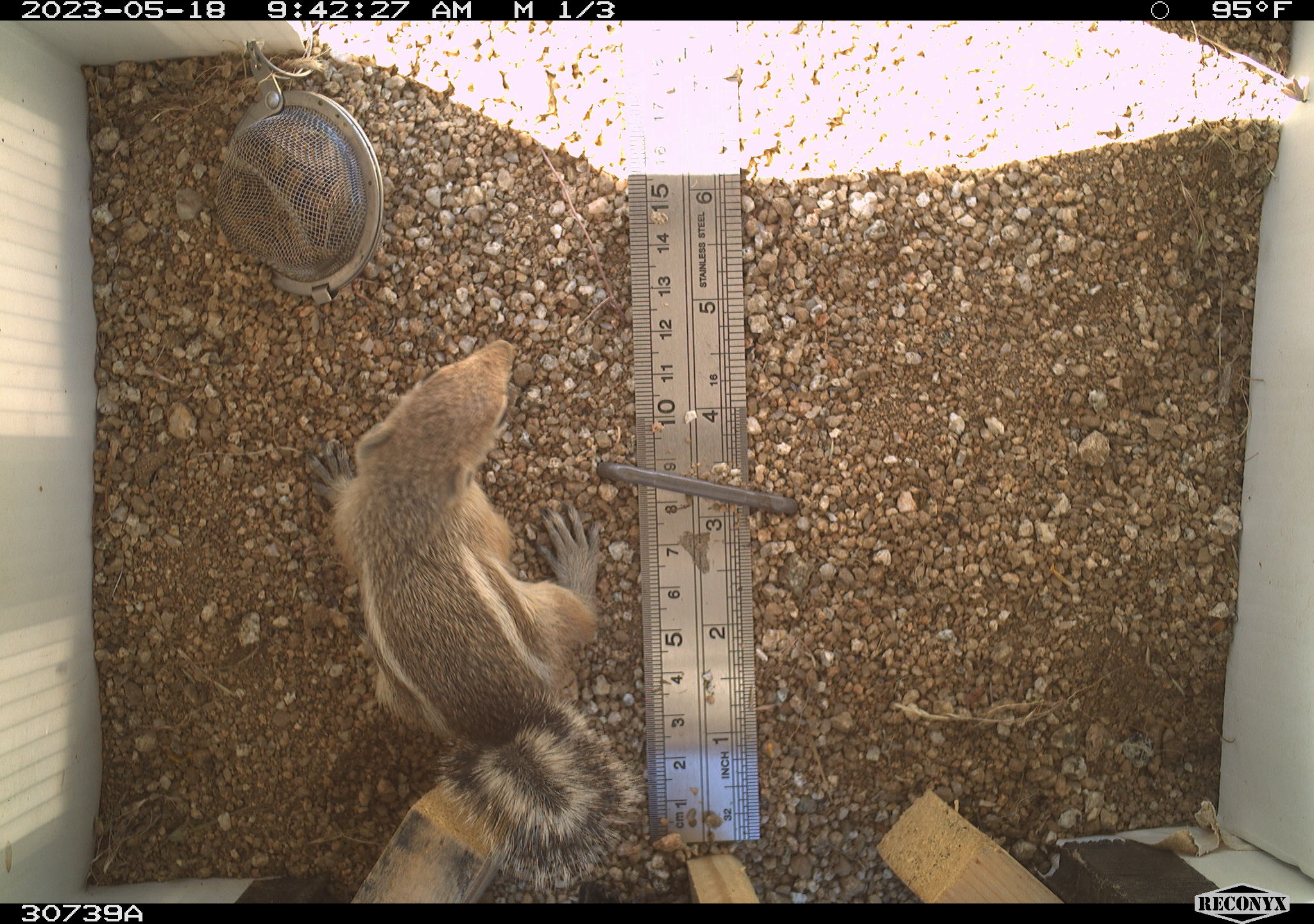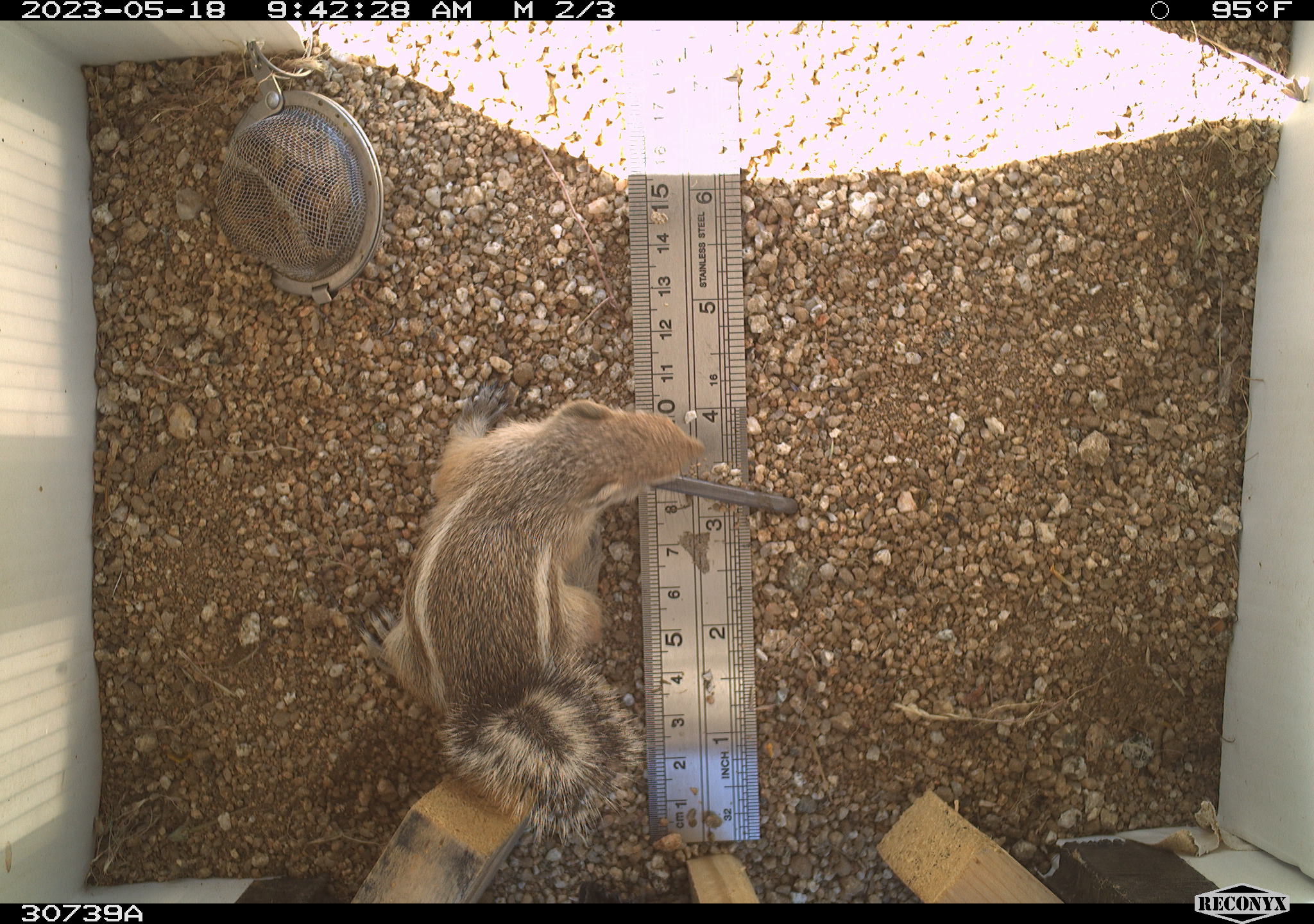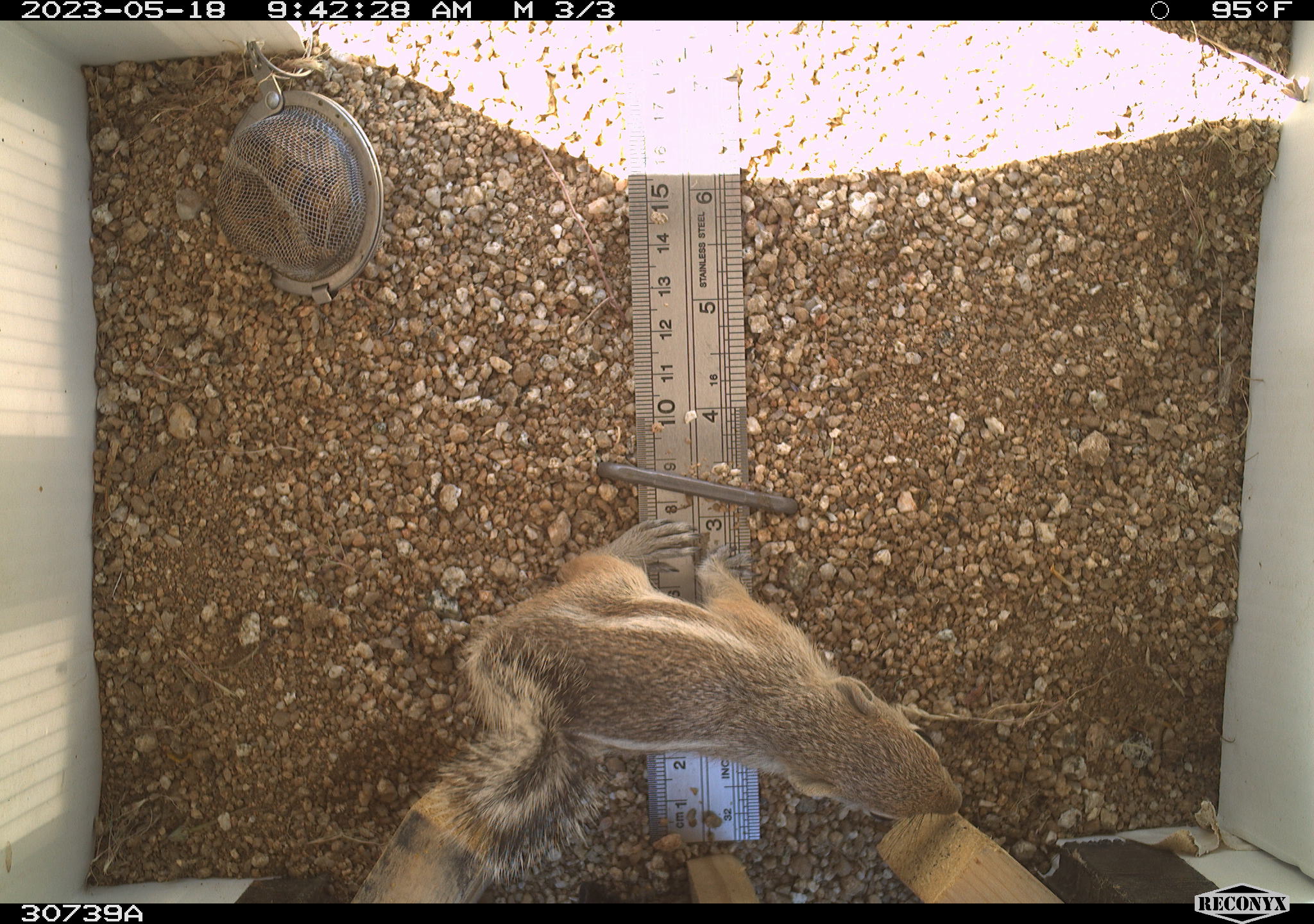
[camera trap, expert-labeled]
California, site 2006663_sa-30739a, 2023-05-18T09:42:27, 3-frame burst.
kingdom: Animalia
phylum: Chordata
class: Mammalia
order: Rodentia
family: Sciuridae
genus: Ammospermophilus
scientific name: Ammospermophilus leucurus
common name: white-tailed antelope squirrel